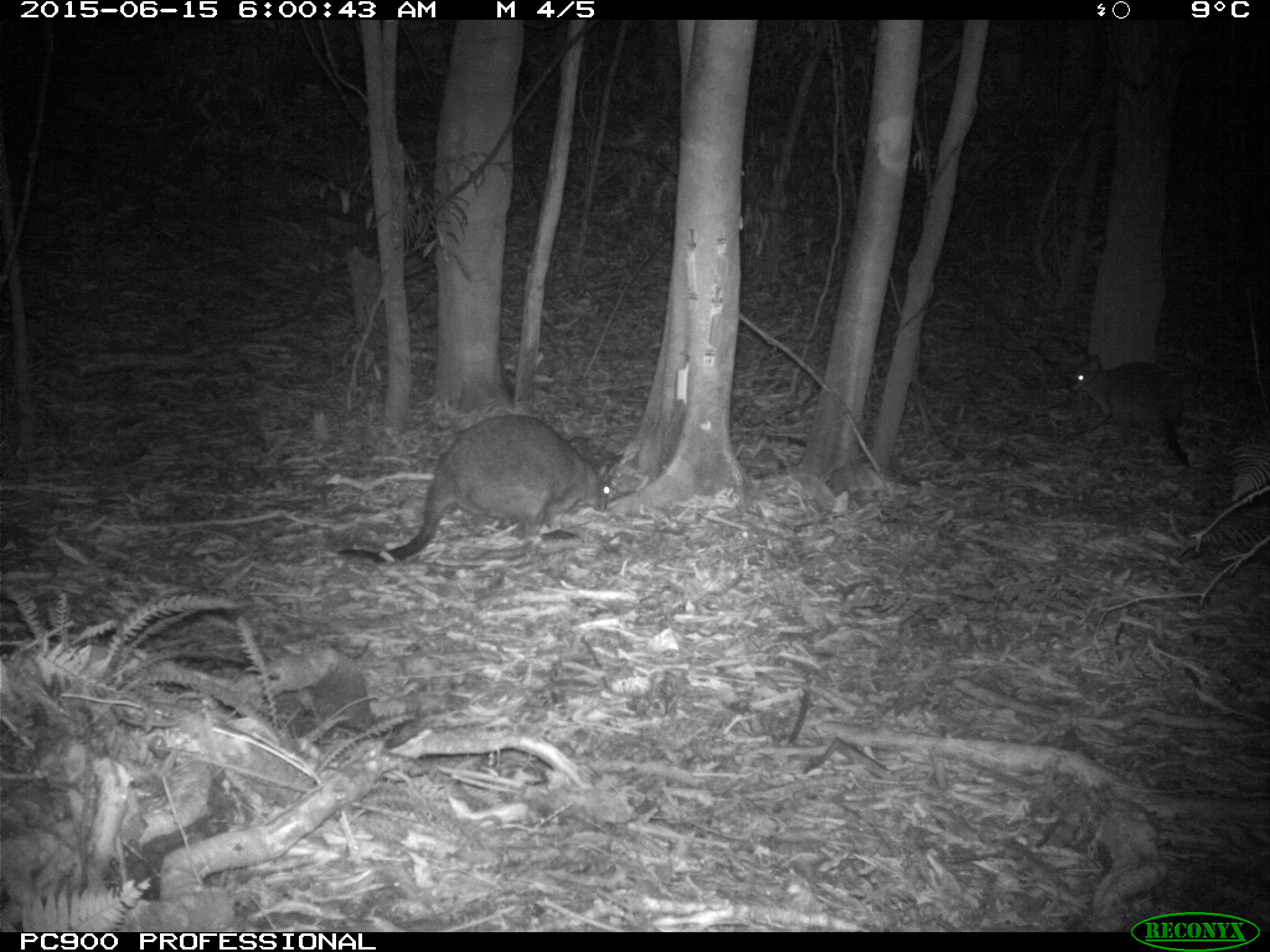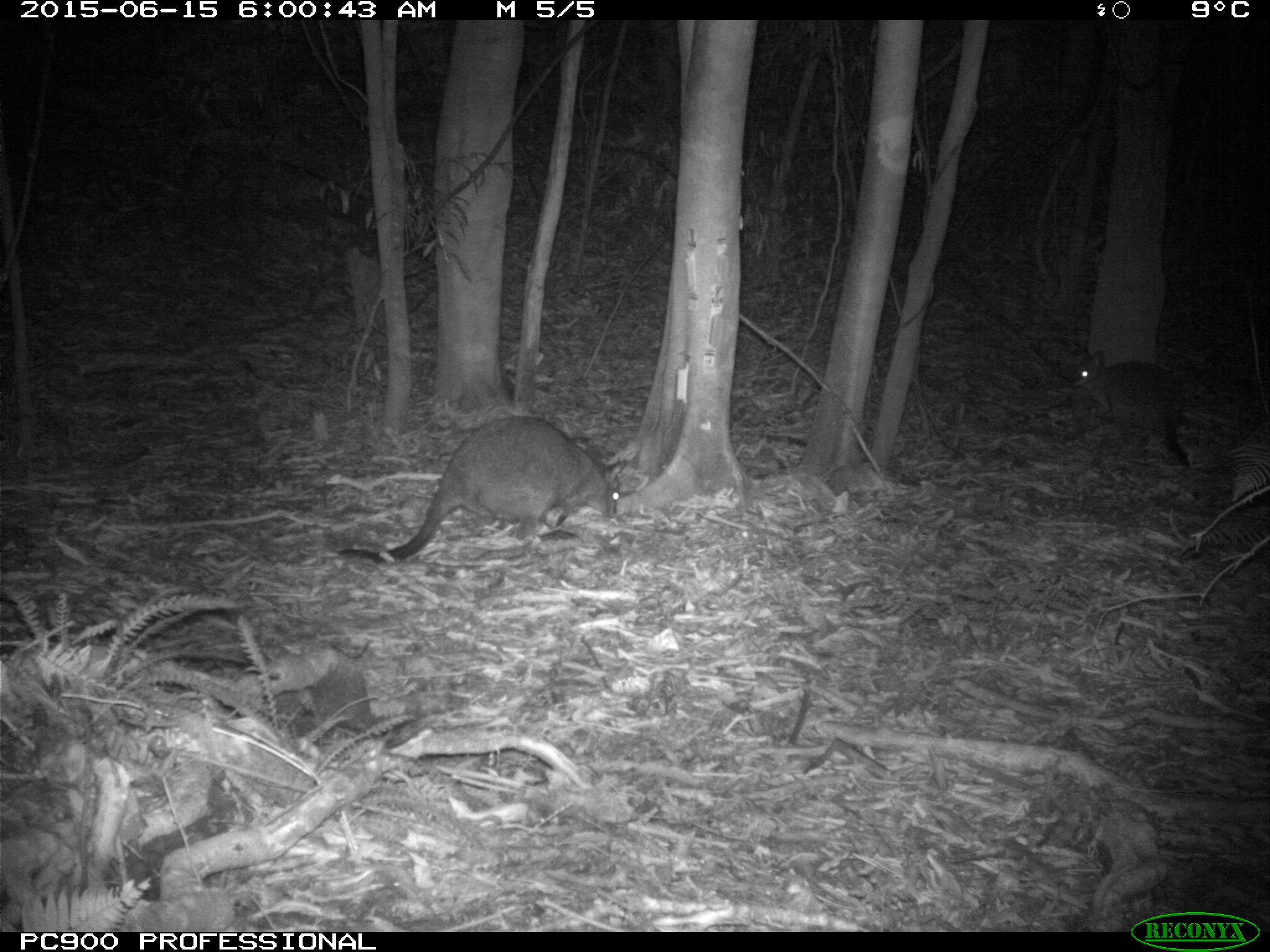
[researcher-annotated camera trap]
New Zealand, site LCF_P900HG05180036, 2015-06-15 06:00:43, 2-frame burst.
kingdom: Animalia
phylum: Chordata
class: Mammalia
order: Diprotodontia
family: Macropodidae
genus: Notamacropus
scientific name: Notamacropus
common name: wallaby